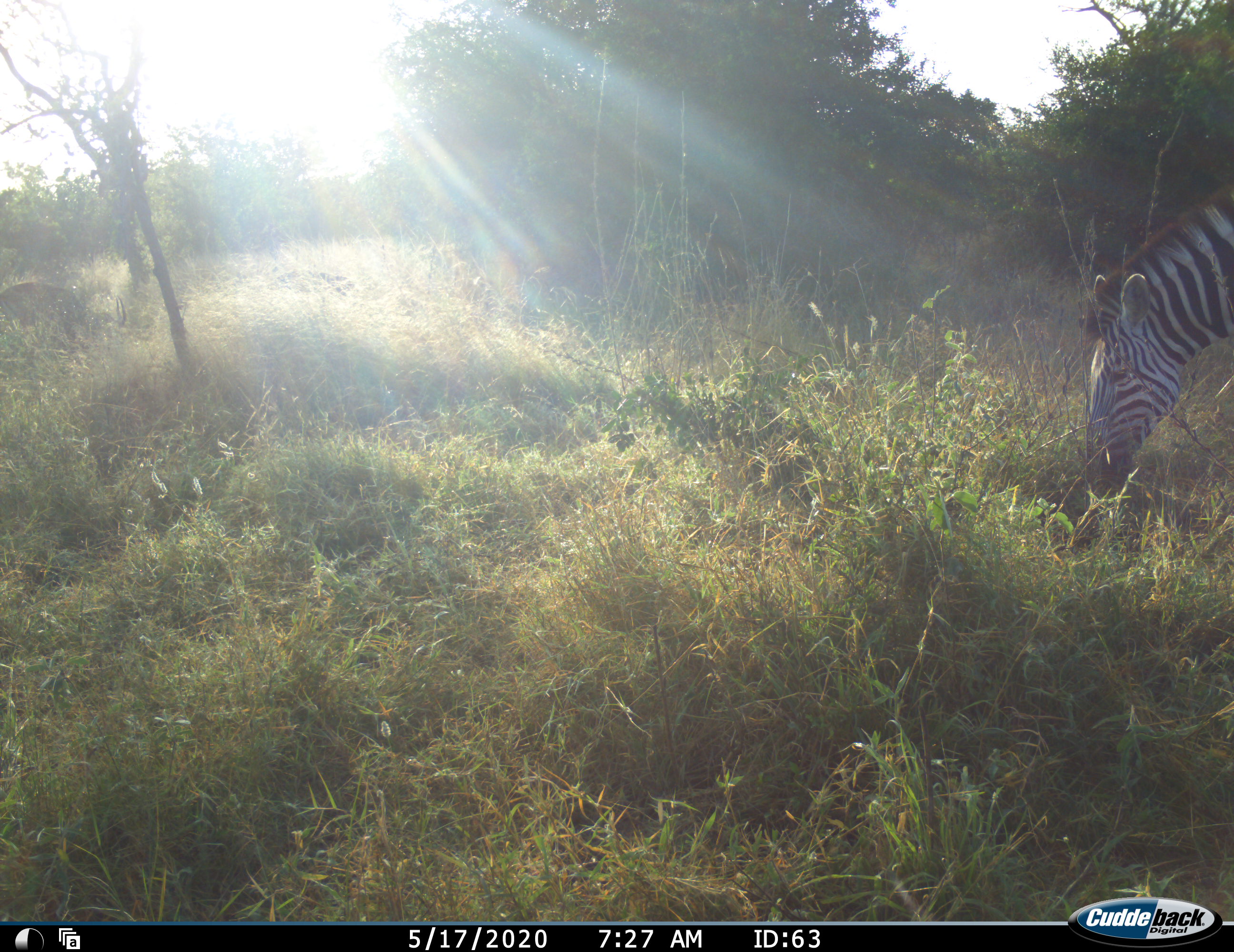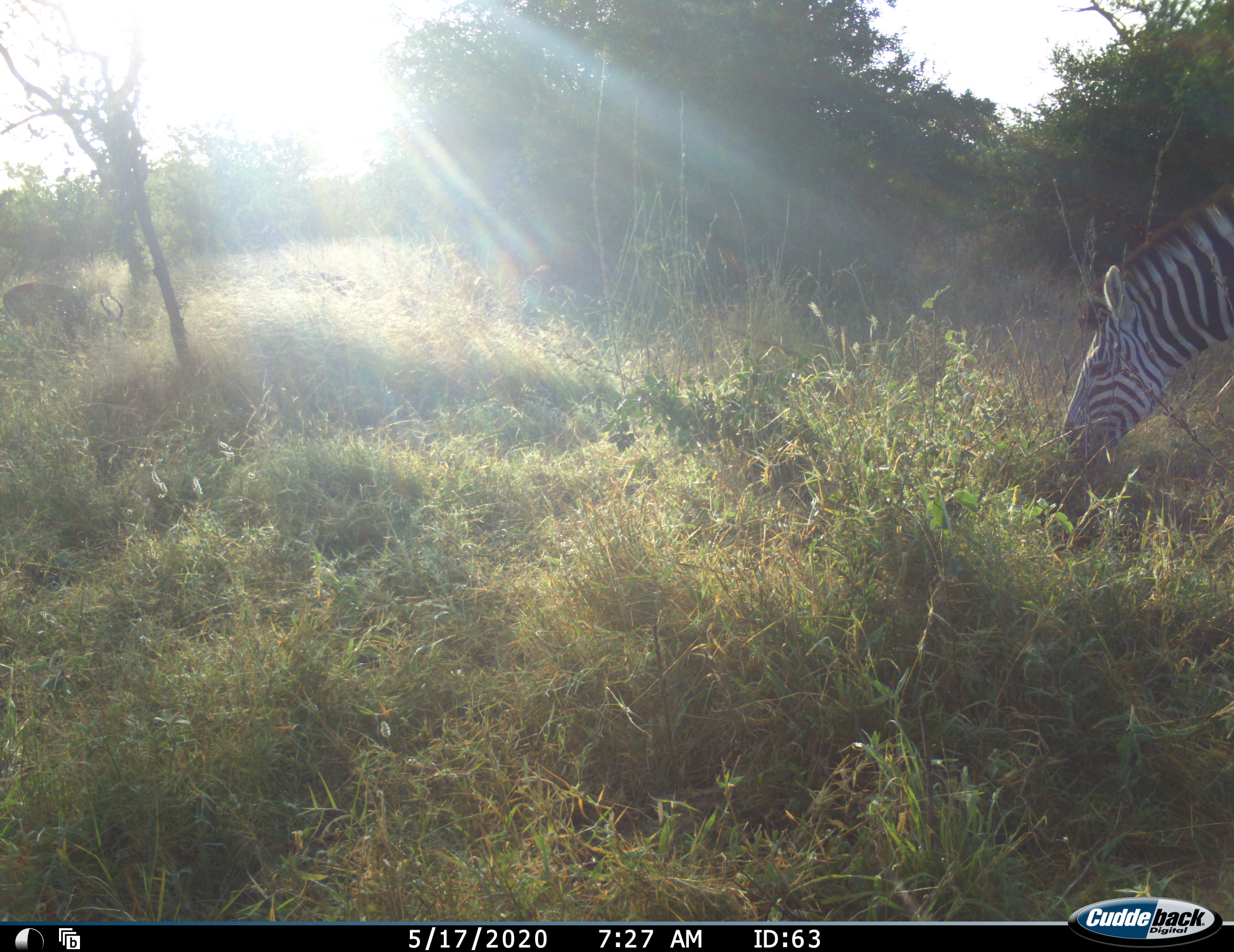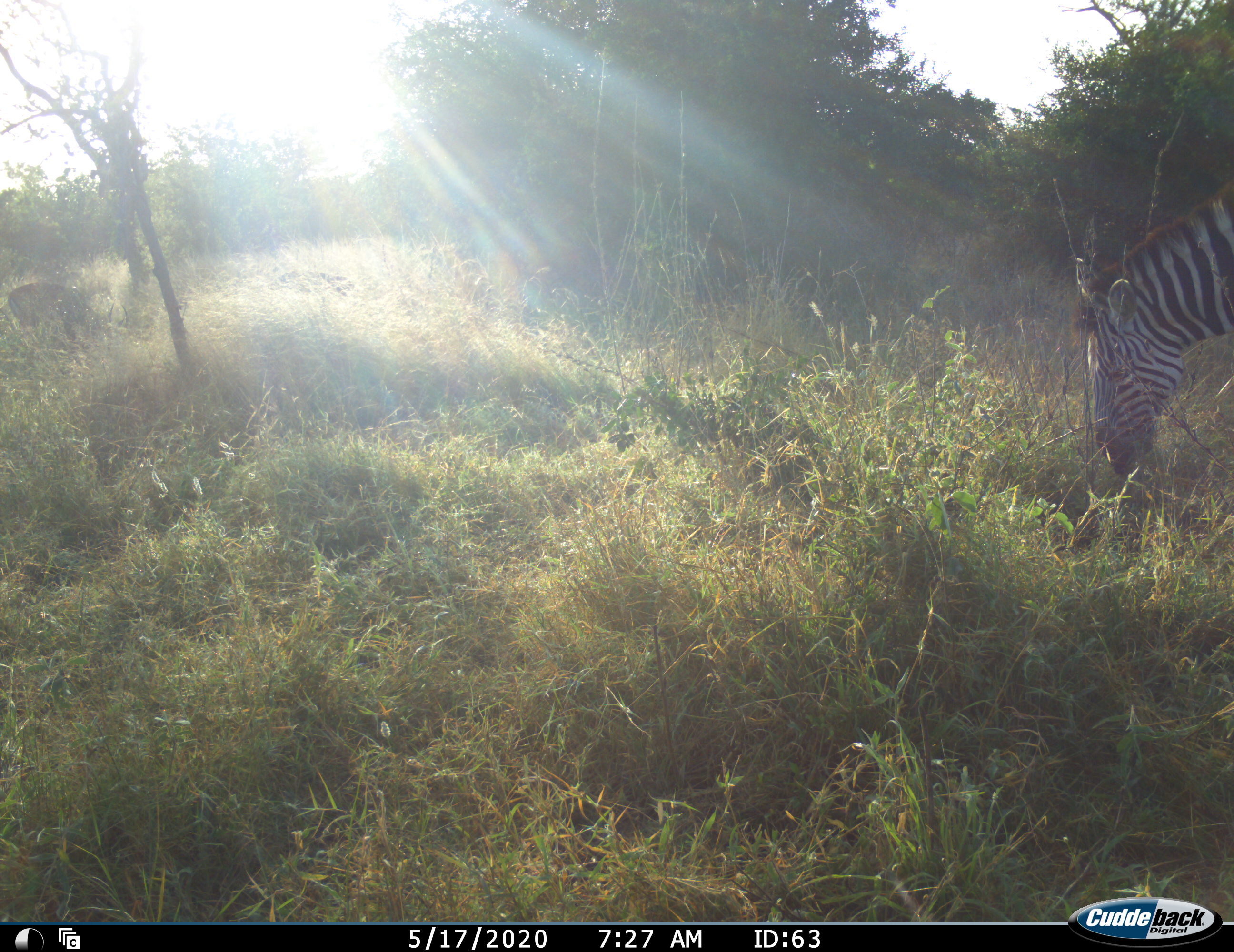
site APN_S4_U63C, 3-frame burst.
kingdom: Animalia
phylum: Chordata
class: Mammalia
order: Perissodactyla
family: Equidae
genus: Equus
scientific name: Equus quagga burchellii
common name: burchell's zebra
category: zebraburchells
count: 1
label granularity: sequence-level